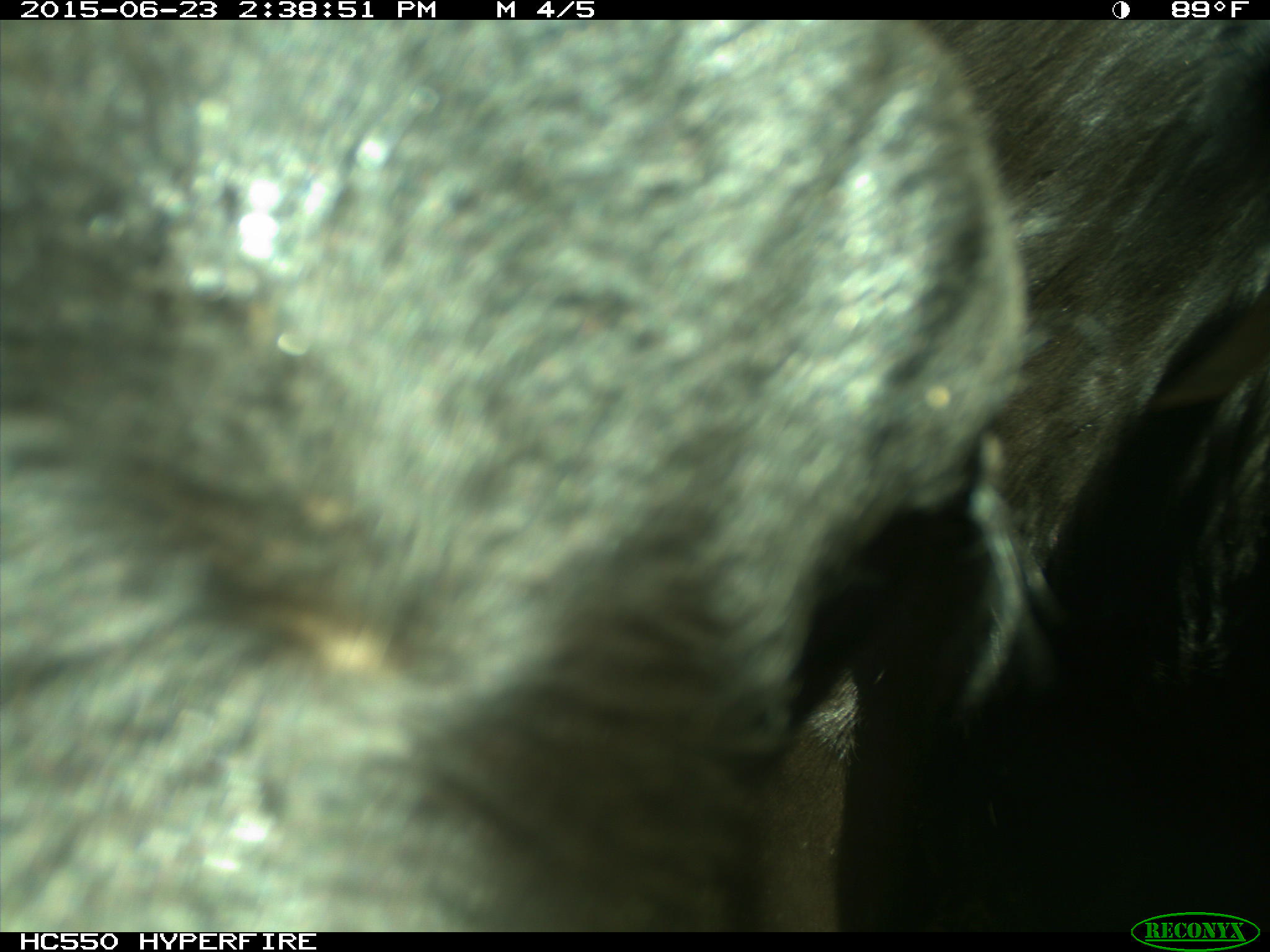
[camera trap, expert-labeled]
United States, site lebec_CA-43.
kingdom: Animalia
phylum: Chordata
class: Mammalia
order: Artiodactyla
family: Bovidae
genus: Bos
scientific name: Bos taurus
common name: domestic cow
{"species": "Bos taurus (domestic cow)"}